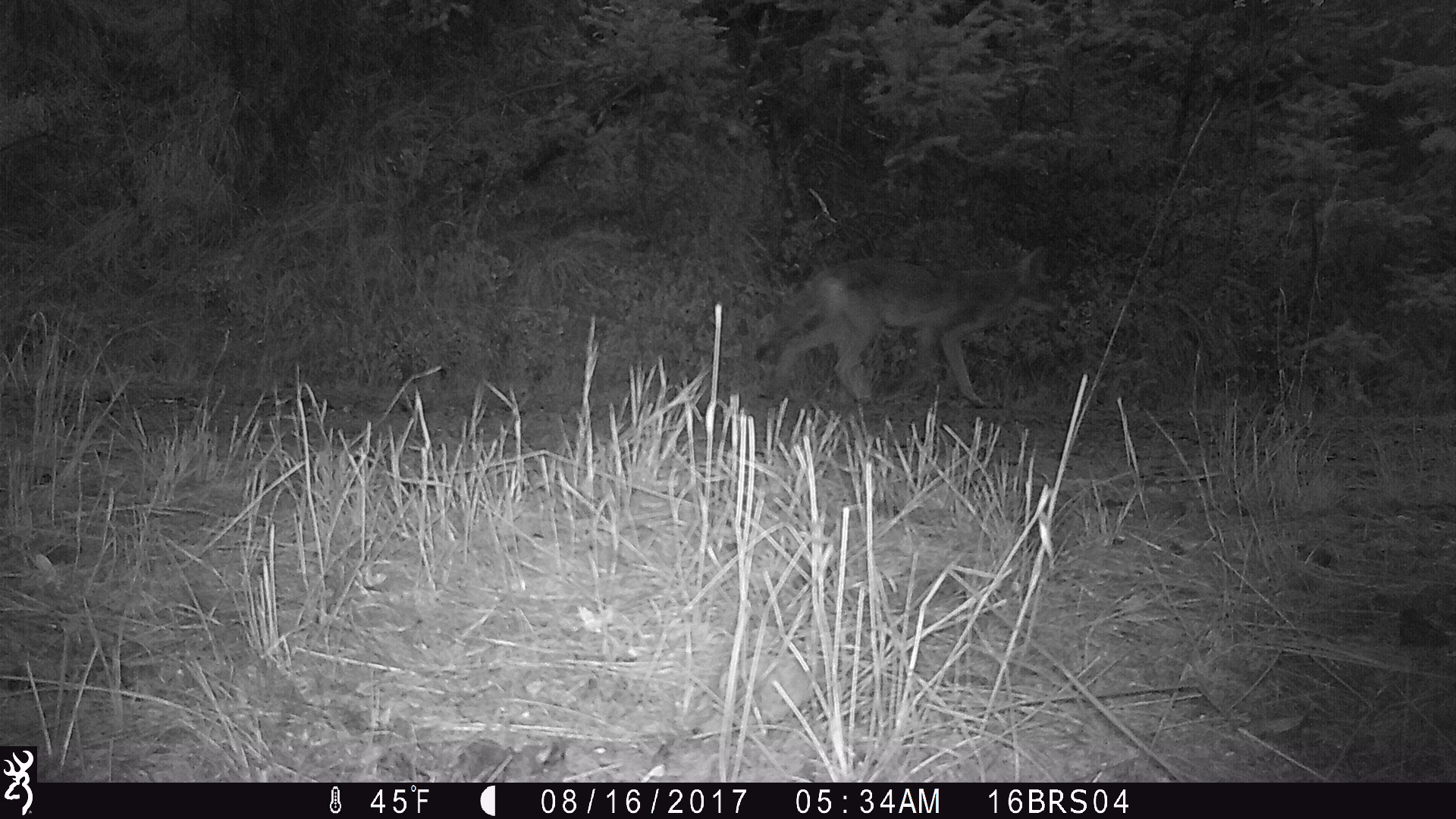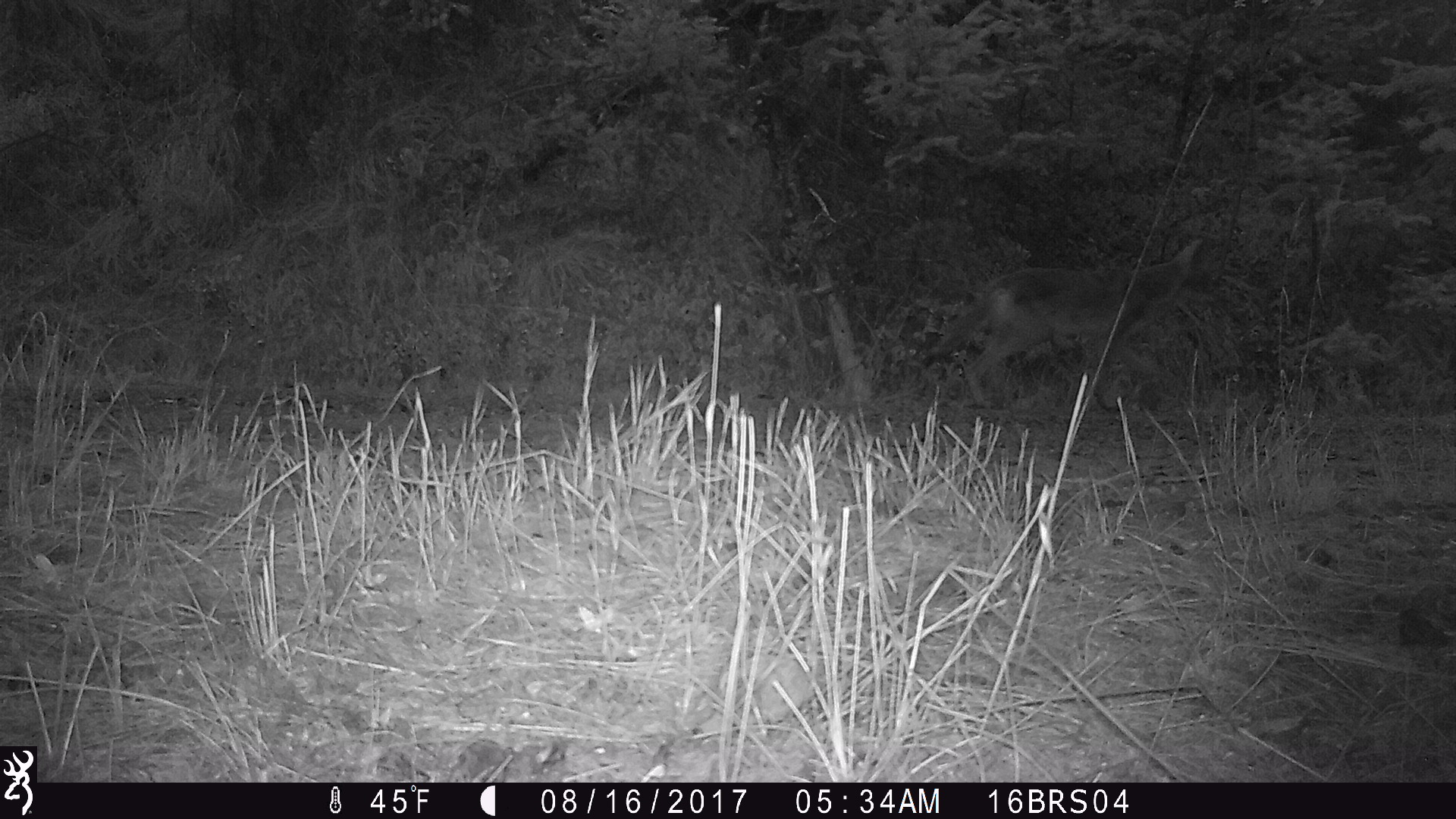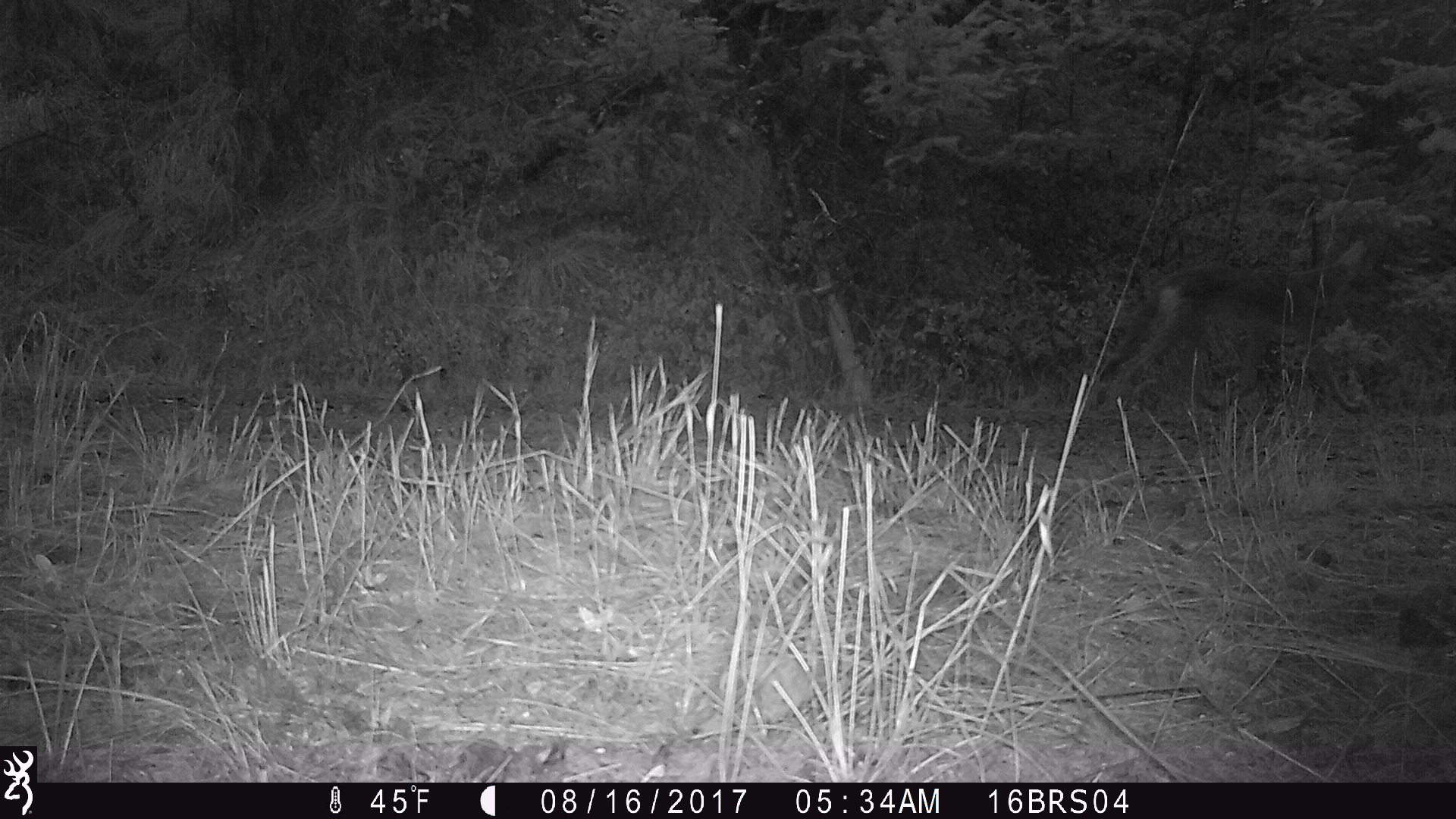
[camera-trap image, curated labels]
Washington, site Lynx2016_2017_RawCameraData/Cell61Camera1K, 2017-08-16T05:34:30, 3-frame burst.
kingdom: Animalia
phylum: Chordata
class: Mammalia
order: Carnivora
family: Canidae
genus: Canis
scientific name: Canis latrans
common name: coyote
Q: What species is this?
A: Canis latrans (coyote).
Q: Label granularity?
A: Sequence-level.